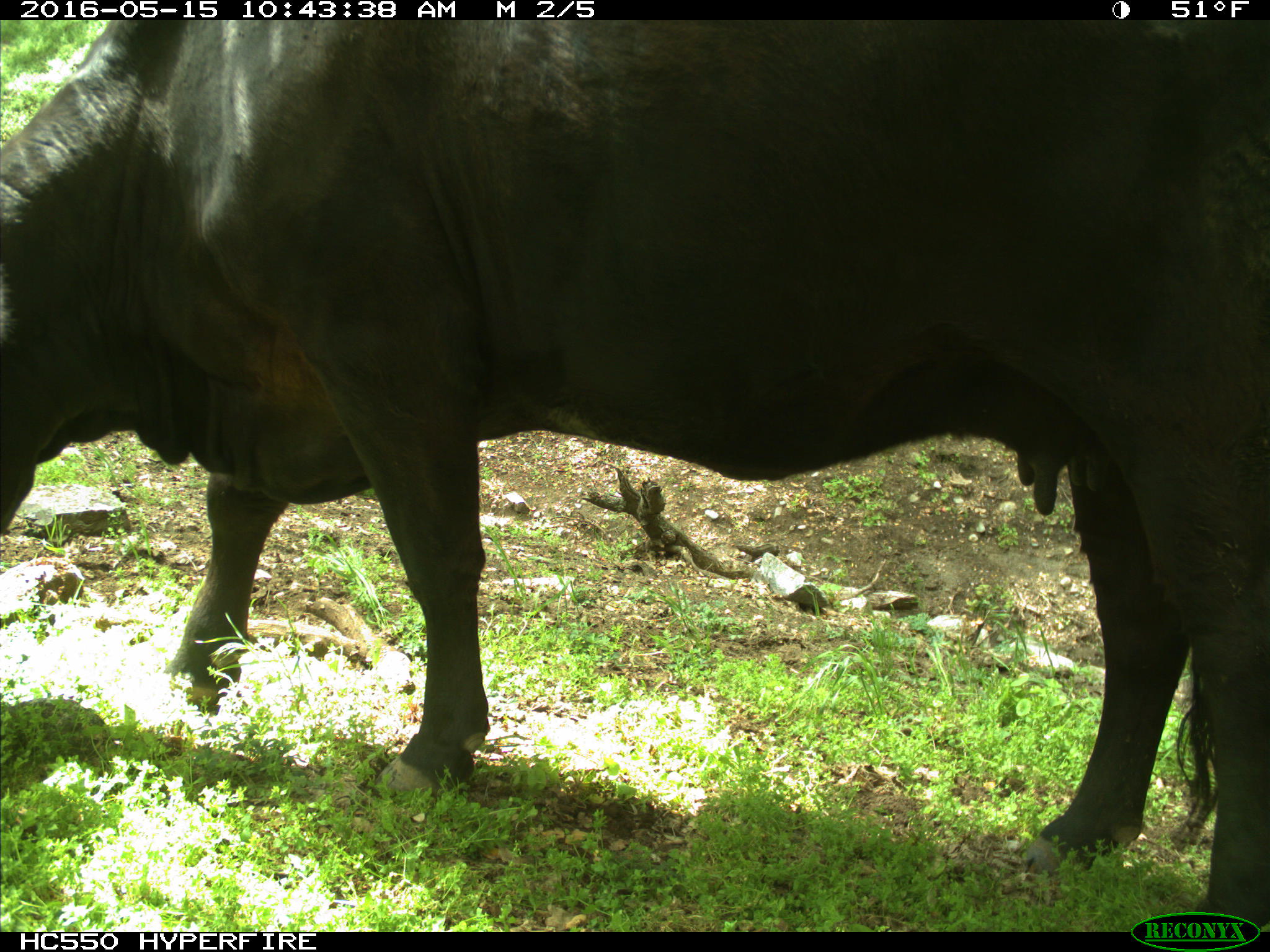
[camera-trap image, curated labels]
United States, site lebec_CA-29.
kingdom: Animalia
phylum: Chordata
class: Mammalia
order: Artiodactyla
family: Bovidae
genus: Bos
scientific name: Bos taurus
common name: domestic cow